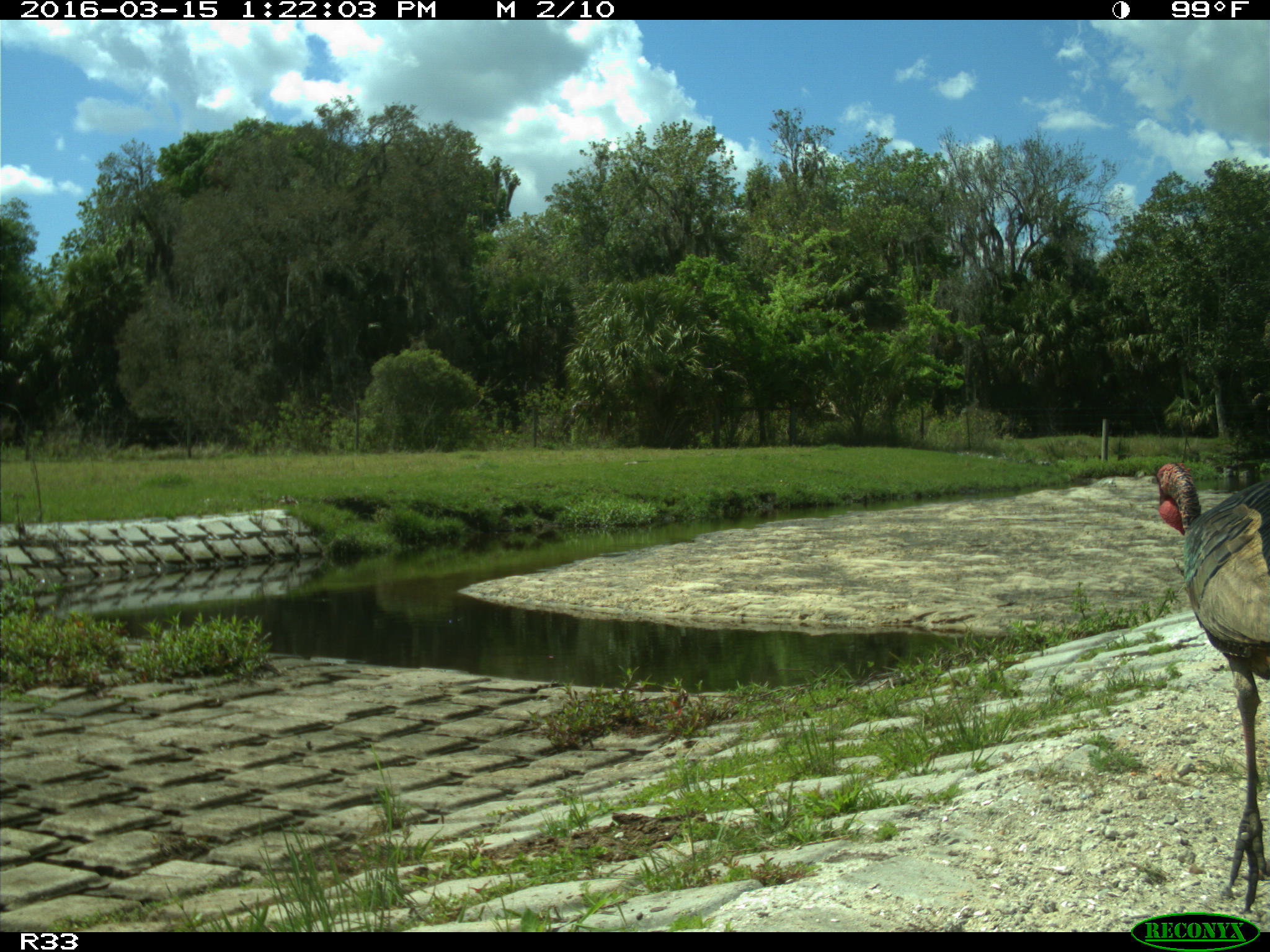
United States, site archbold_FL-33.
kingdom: Animalia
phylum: Chordata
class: Mammalia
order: Artiodactyla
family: Bovidae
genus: Bos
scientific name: Bos taurus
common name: domestic cow